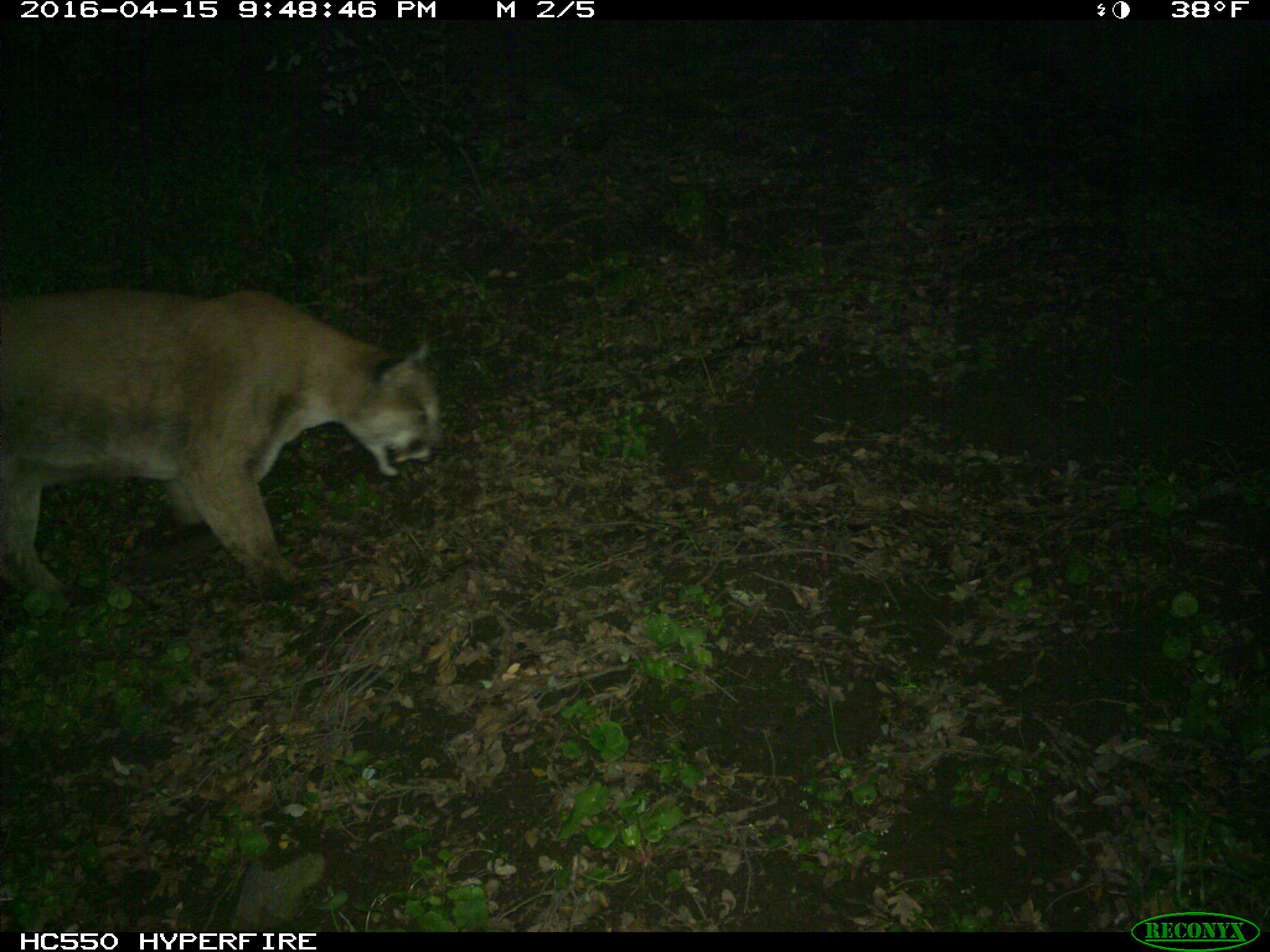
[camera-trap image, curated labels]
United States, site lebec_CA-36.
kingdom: Animalia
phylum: Chordata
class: Mammalia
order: Carnivora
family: Felidae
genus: Puma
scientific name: Puma concolor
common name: mountain lion